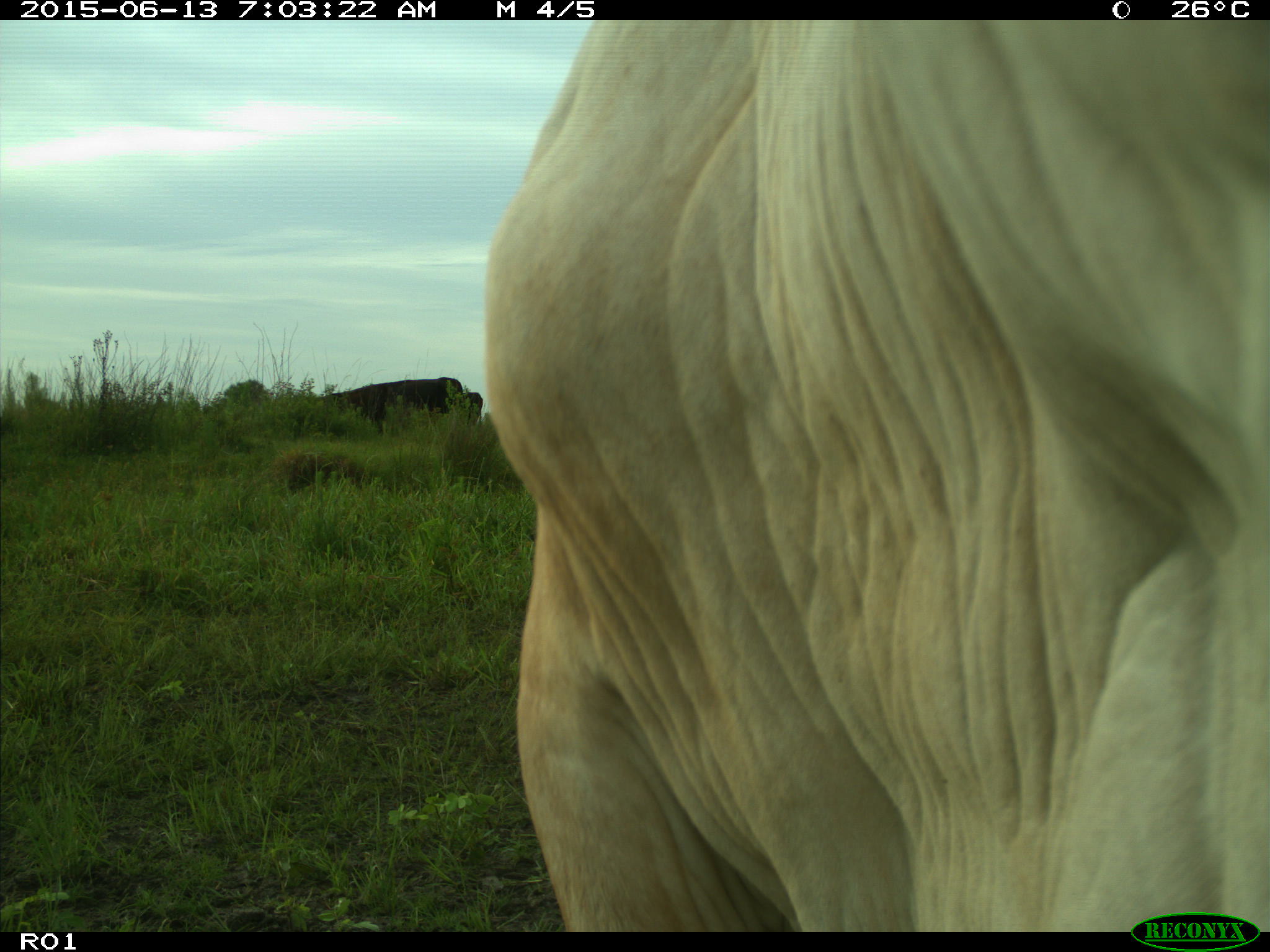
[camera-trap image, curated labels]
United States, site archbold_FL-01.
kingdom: Animalia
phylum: Chordata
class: Mammalia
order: Artiodactyla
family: Bovidae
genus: Bos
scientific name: Bos taurus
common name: domestic cow